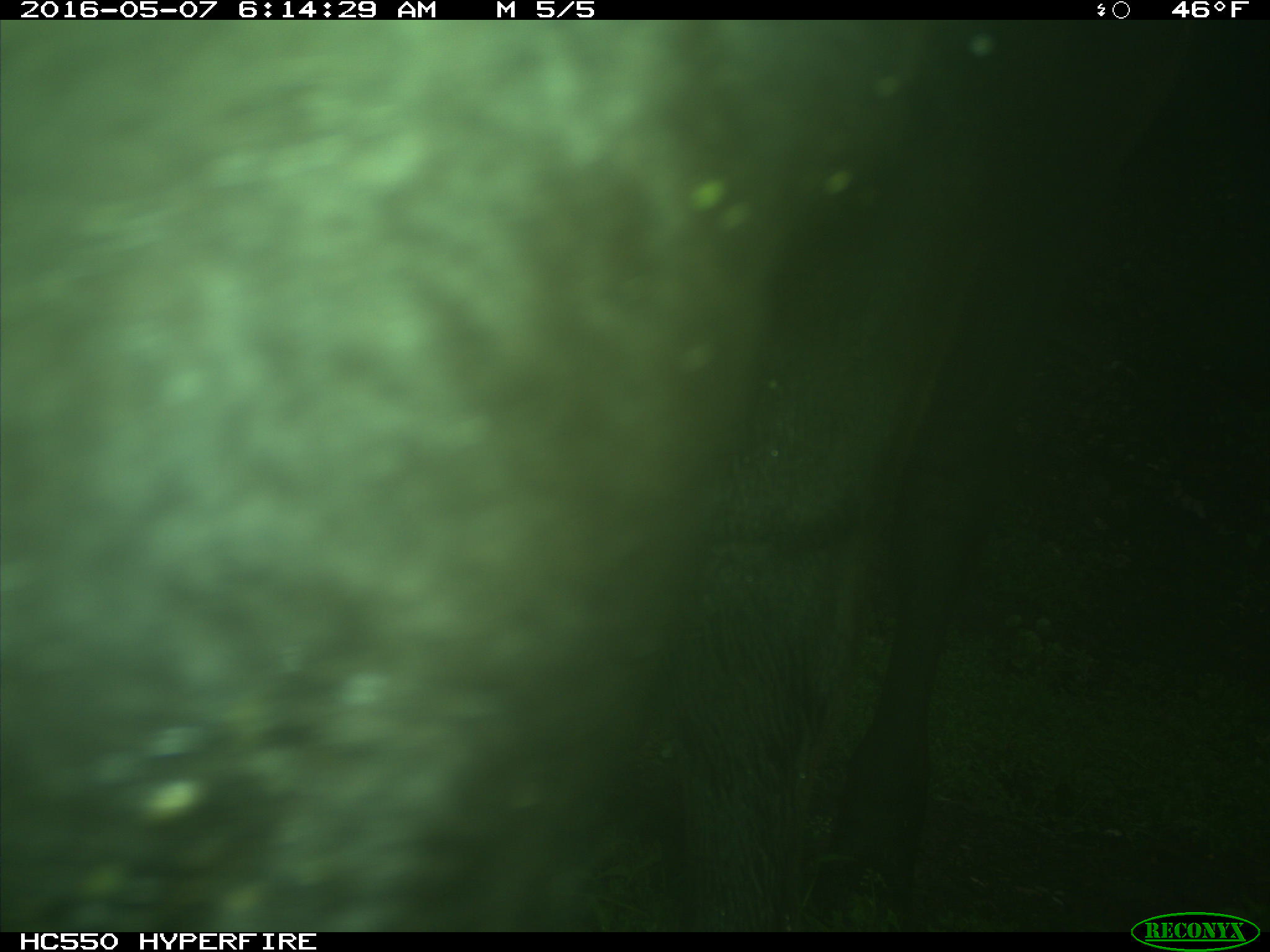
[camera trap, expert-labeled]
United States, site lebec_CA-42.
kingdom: Animalia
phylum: Chordata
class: Mammalia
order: Artiodactyla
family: Bovidae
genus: Bos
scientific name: Bos taurus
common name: domestic cow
Bos taurus (domestic cow).